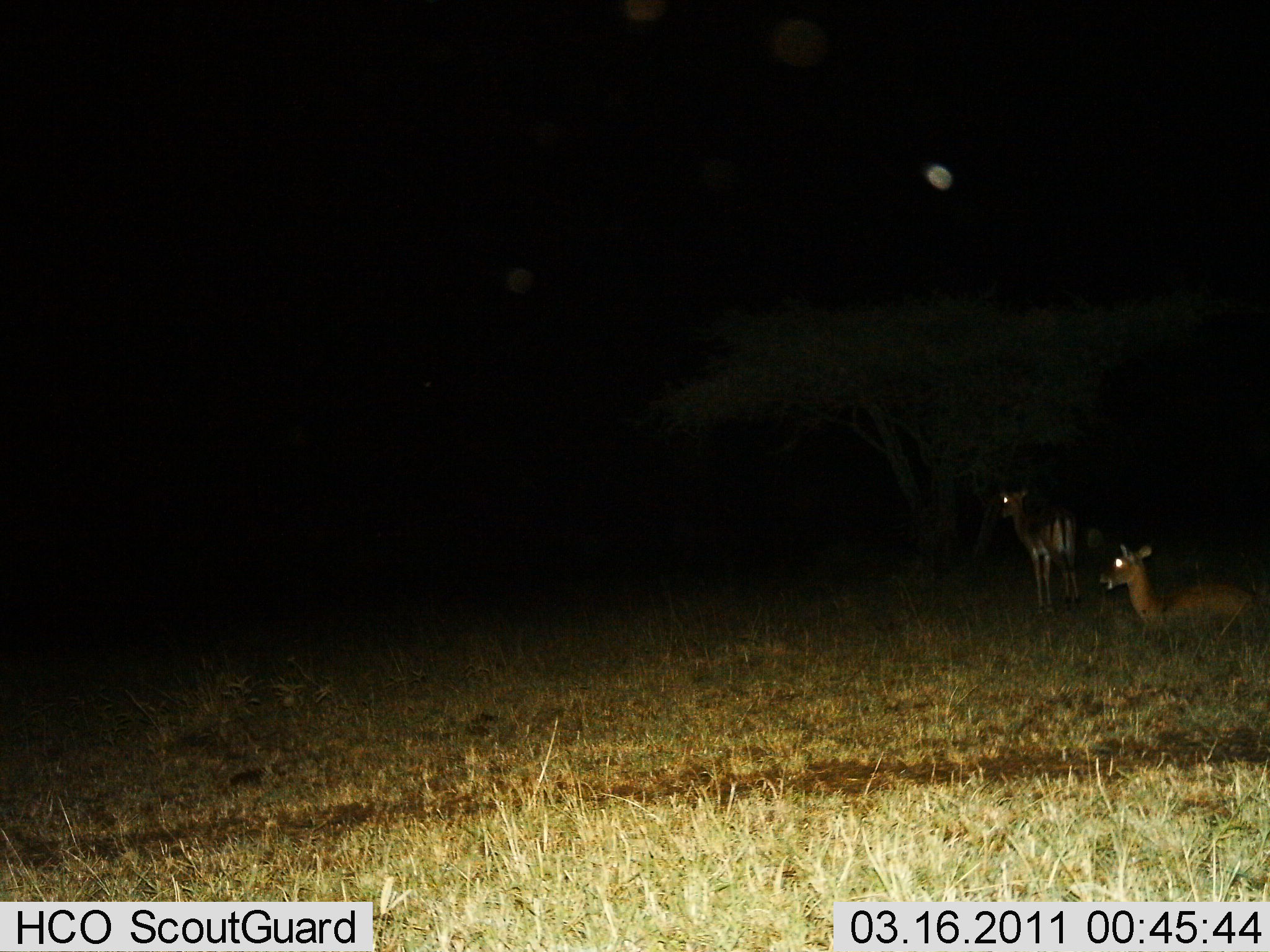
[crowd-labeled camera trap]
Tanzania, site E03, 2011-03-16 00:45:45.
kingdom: Animalia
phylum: Chordata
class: Mammalia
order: Artiodactyla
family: Bovidae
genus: Eudorcas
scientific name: Eudorcas thomsonii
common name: thomson's gazelle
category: gazellethomsons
Gazellethomsons (thomson's gazelle) (Eudorcas thomsonii), count 2. Behavior (volunteer vote fractions): standing 67%, resting 100%, moving 0%, interacting 0%. Young present (vote fraction): 0%. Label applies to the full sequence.